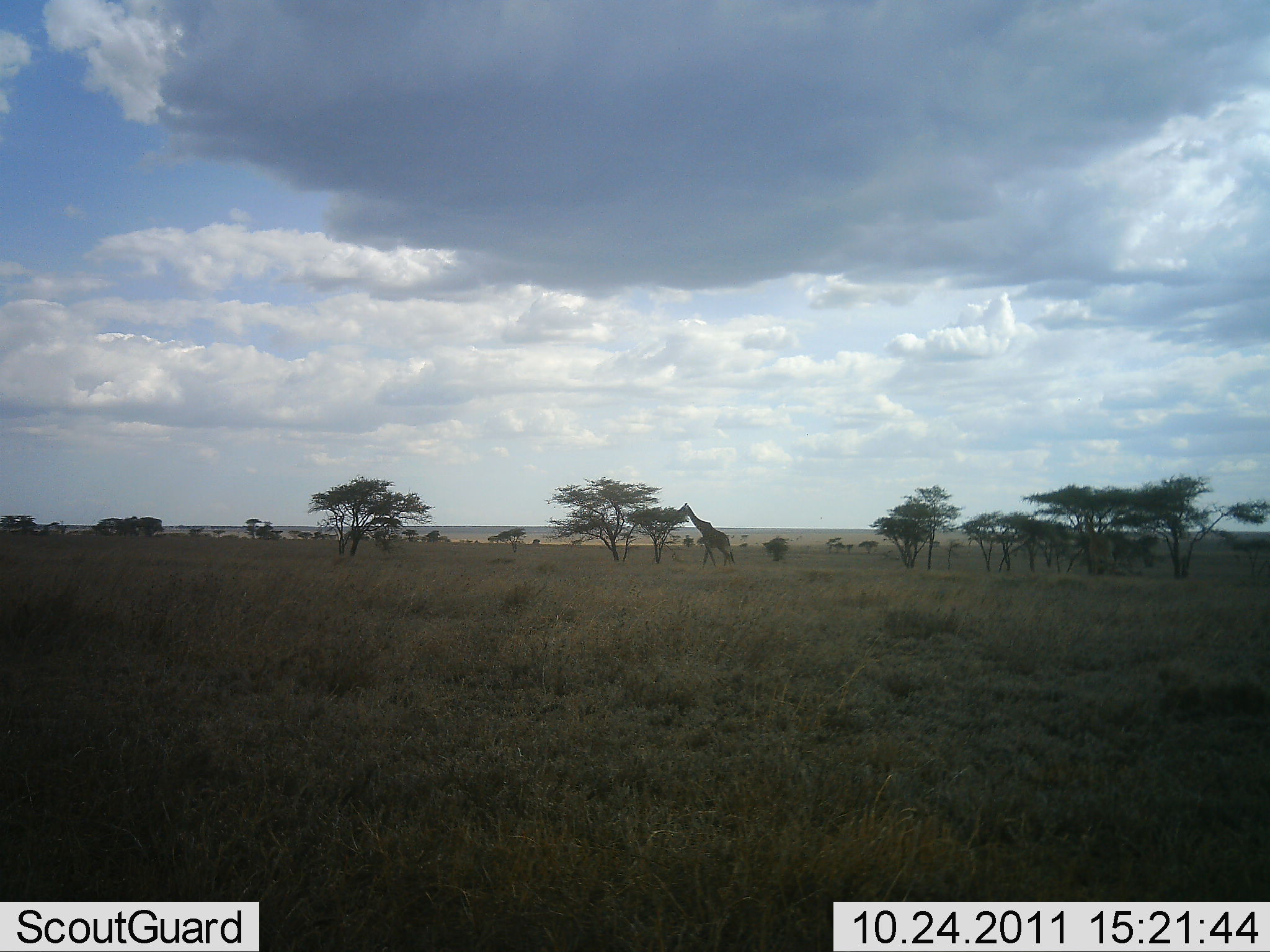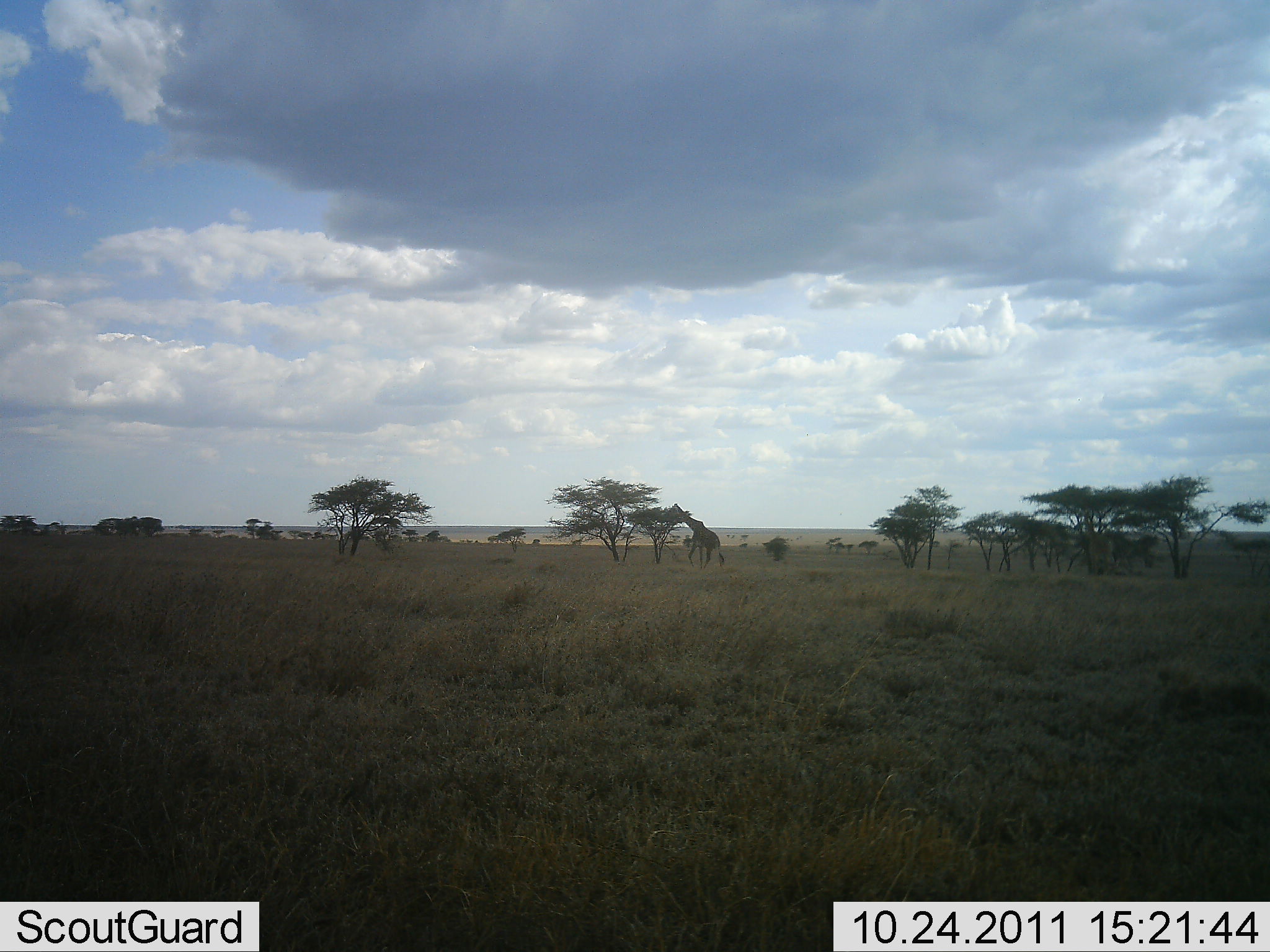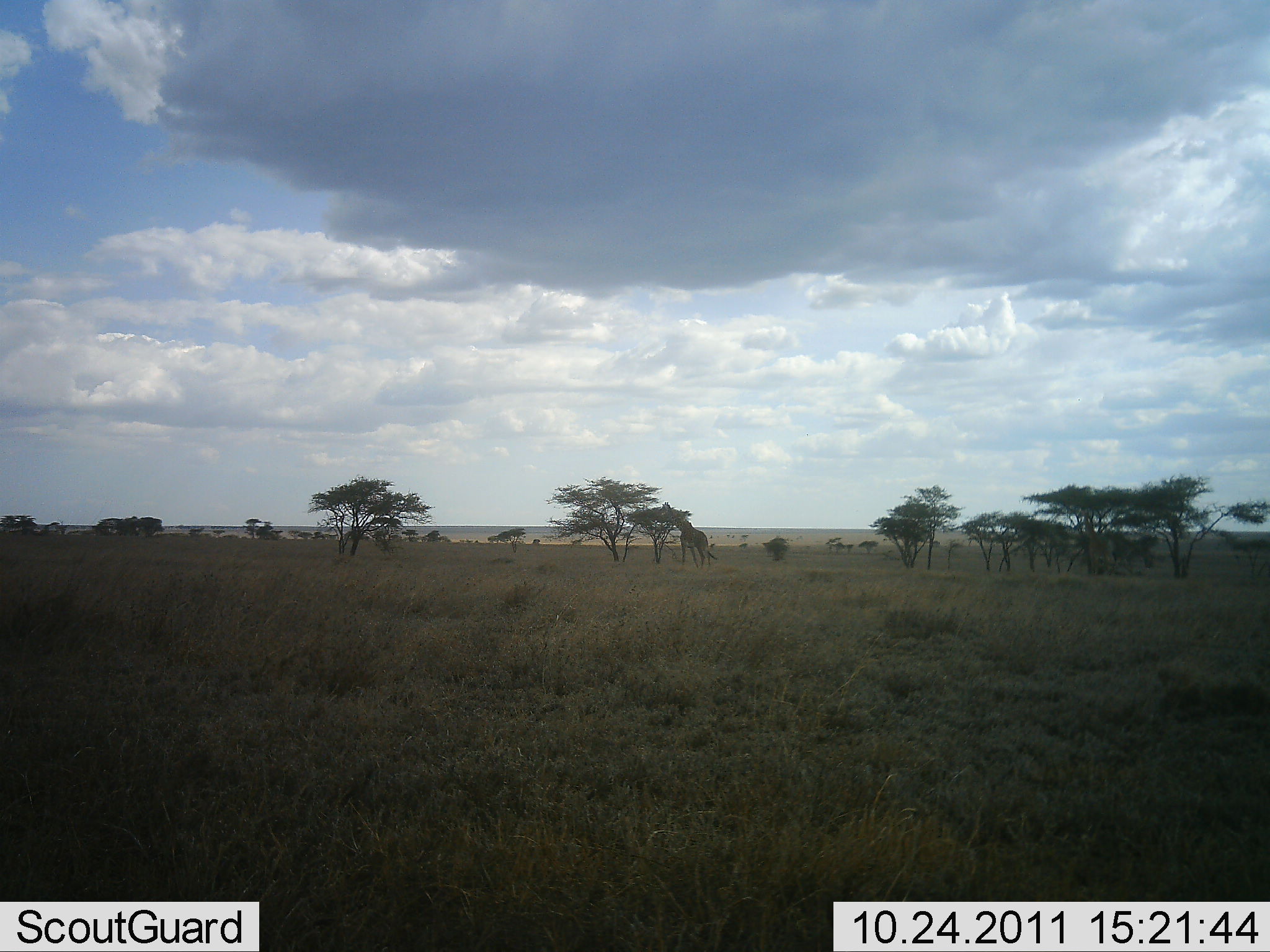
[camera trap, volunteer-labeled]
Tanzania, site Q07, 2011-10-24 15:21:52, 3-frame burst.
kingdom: Animalia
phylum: Chordata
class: Mammalia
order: Artiodactyla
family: Giraffidae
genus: Giraffa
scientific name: Giraffa camelopardalis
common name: giraffe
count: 1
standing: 10%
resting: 0%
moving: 50%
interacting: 0%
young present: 0%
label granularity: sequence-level